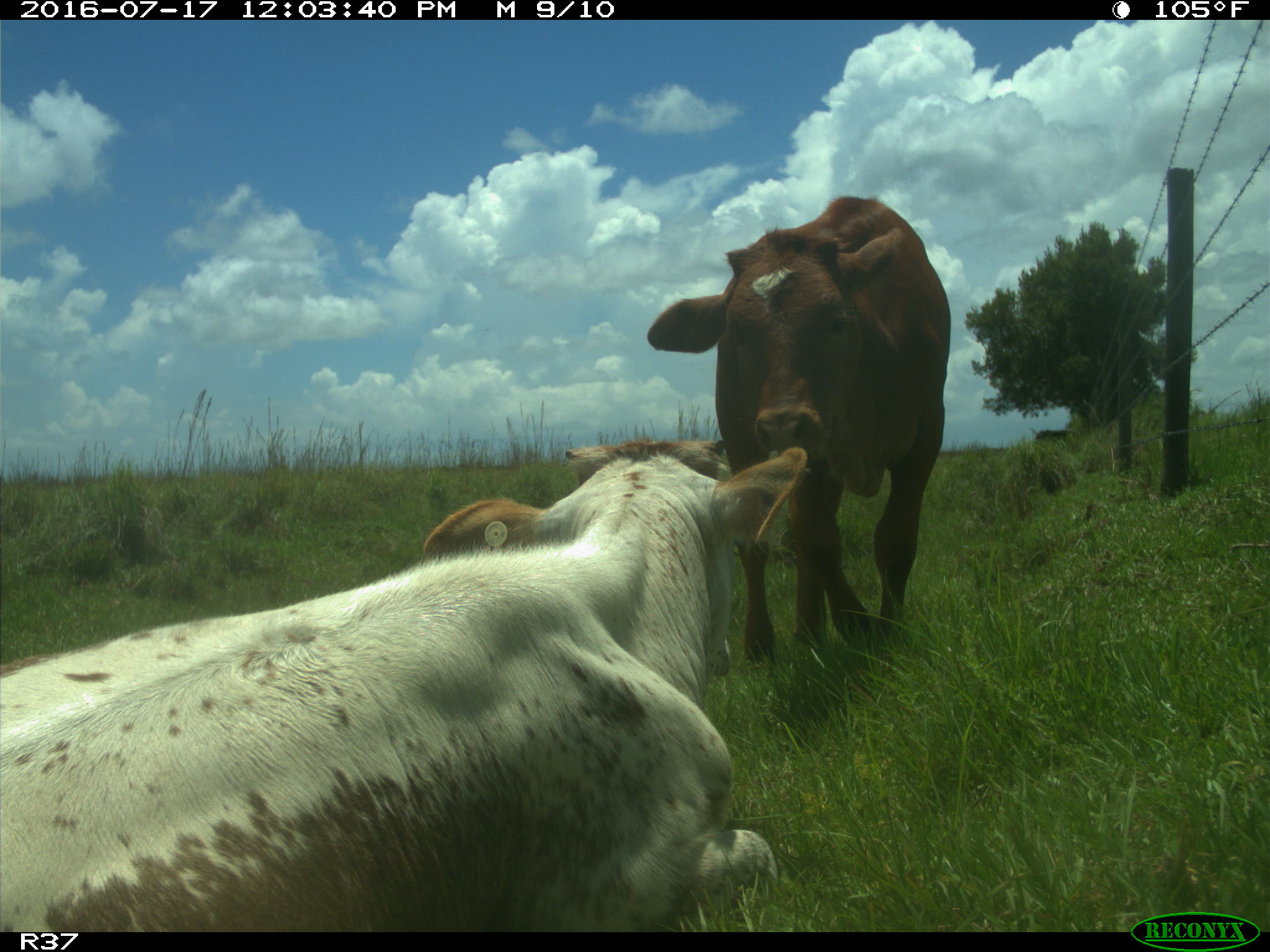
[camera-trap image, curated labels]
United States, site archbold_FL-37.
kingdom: Animalia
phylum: Chordata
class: Mammalia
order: Artiodactyla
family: Bovidae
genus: Bos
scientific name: Bos taurus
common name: domestic cow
Bos taurus (domestic cow).